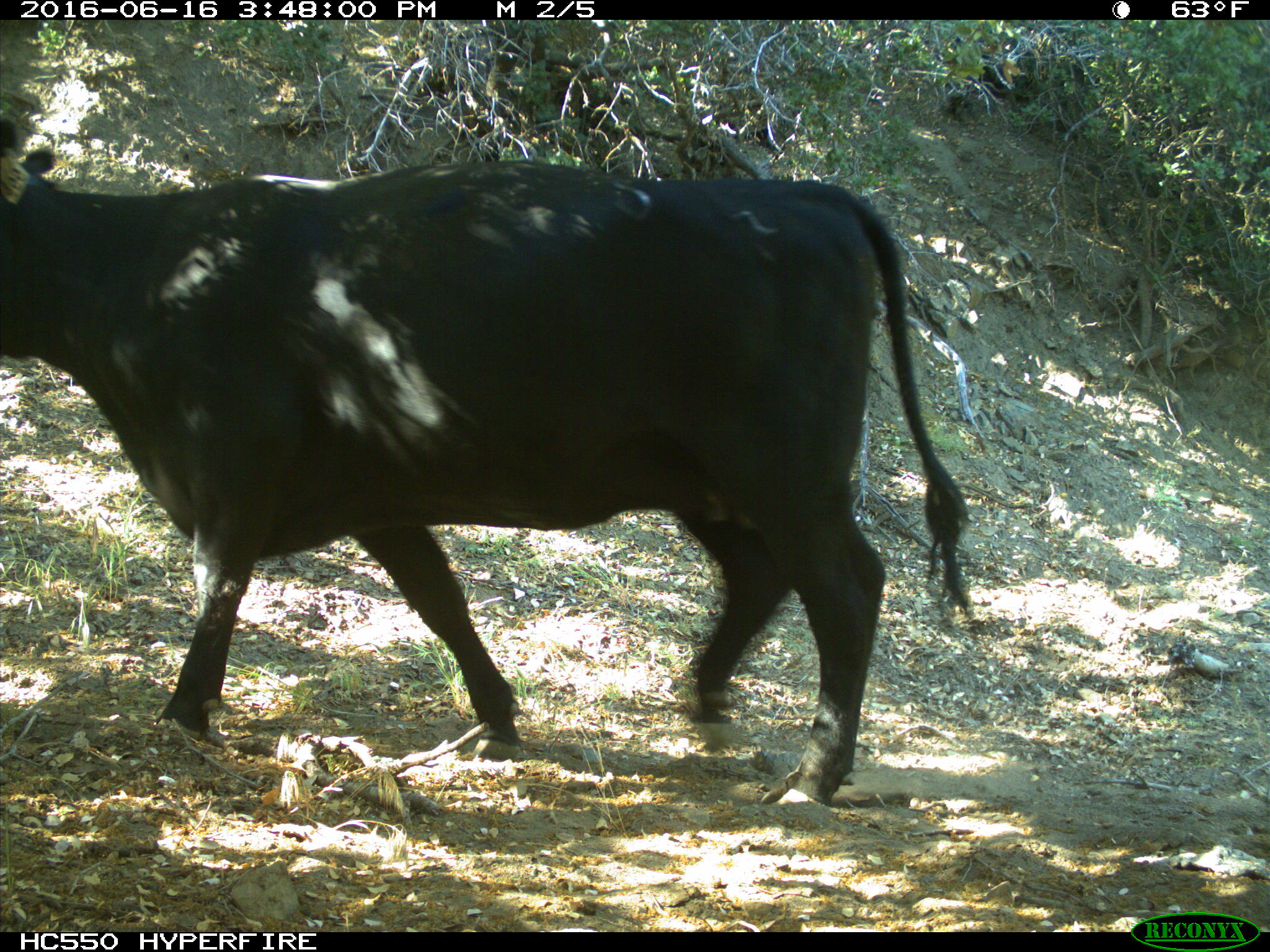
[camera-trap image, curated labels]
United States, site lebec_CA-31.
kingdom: Animalia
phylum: Chordata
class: Mammalia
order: Artiodactyla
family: Bovidae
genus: Bos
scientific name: Bos taurus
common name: domestic cow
Bos taurus (domestic cow).